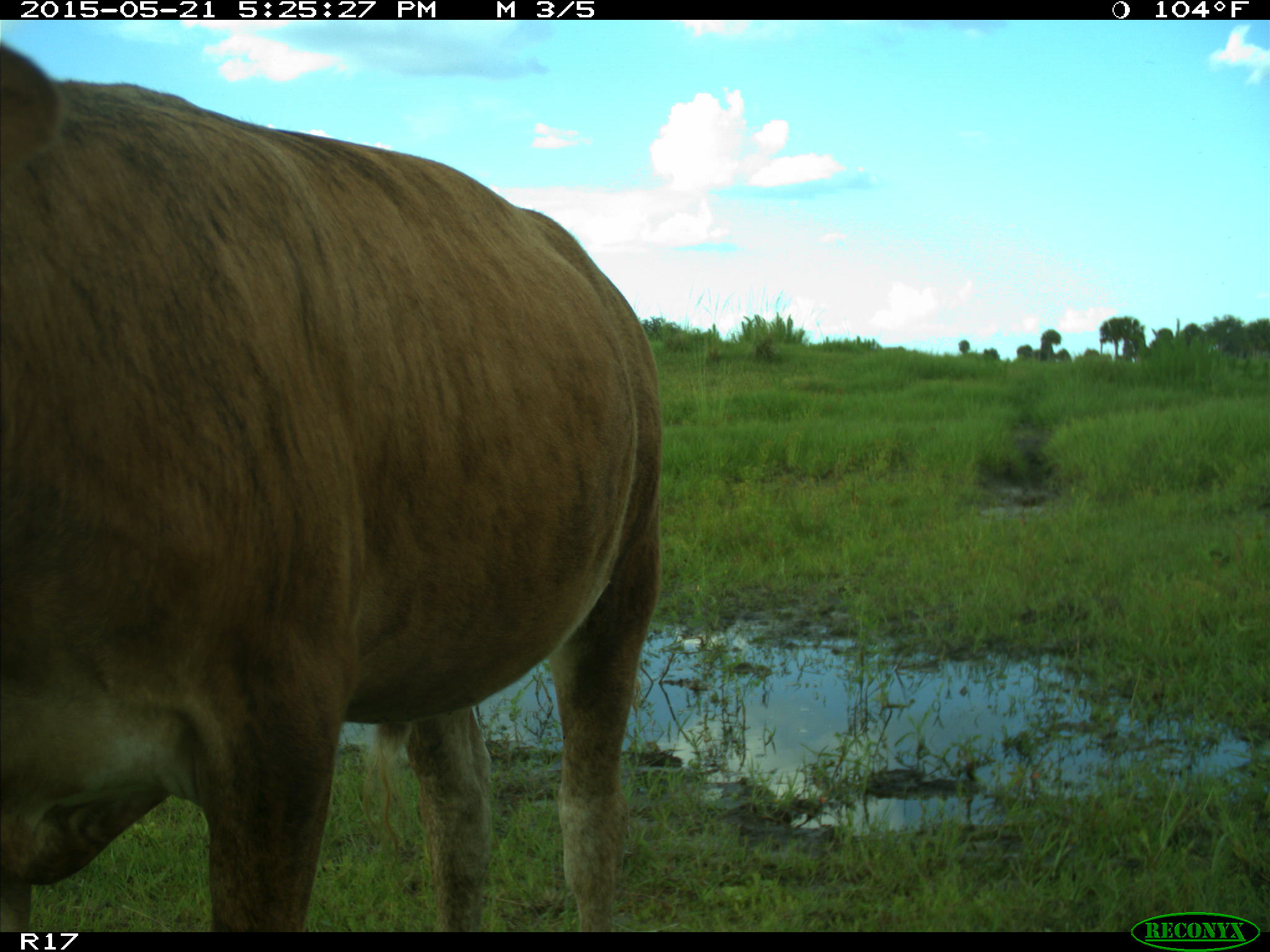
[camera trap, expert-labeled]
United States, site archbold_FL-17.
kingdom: Animalia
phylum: Chordata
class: Mammalia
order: Artiodactyla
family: Bovidae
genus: Bos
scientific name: Bos taurus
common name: domestic cow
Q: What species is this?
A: Bos taurus (domestic cow).